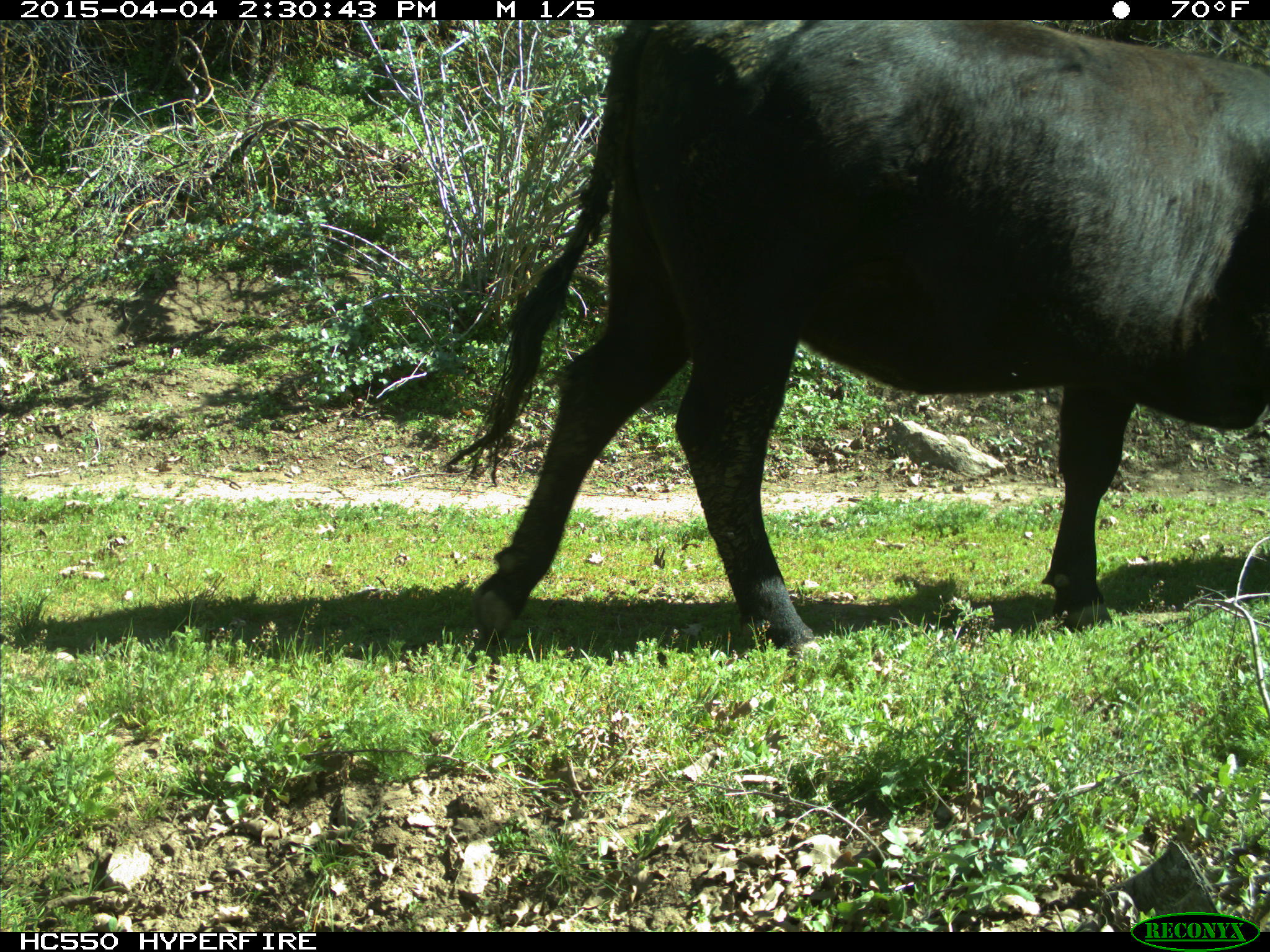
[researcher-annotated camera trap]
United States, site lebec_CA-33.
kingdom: Animalia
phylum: Chordata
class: Mammalia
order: Artiodactyla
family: Bovidae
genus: Bos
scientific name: Bos taurus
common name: domestic cow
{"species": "Bos taurus (domestic cow)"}